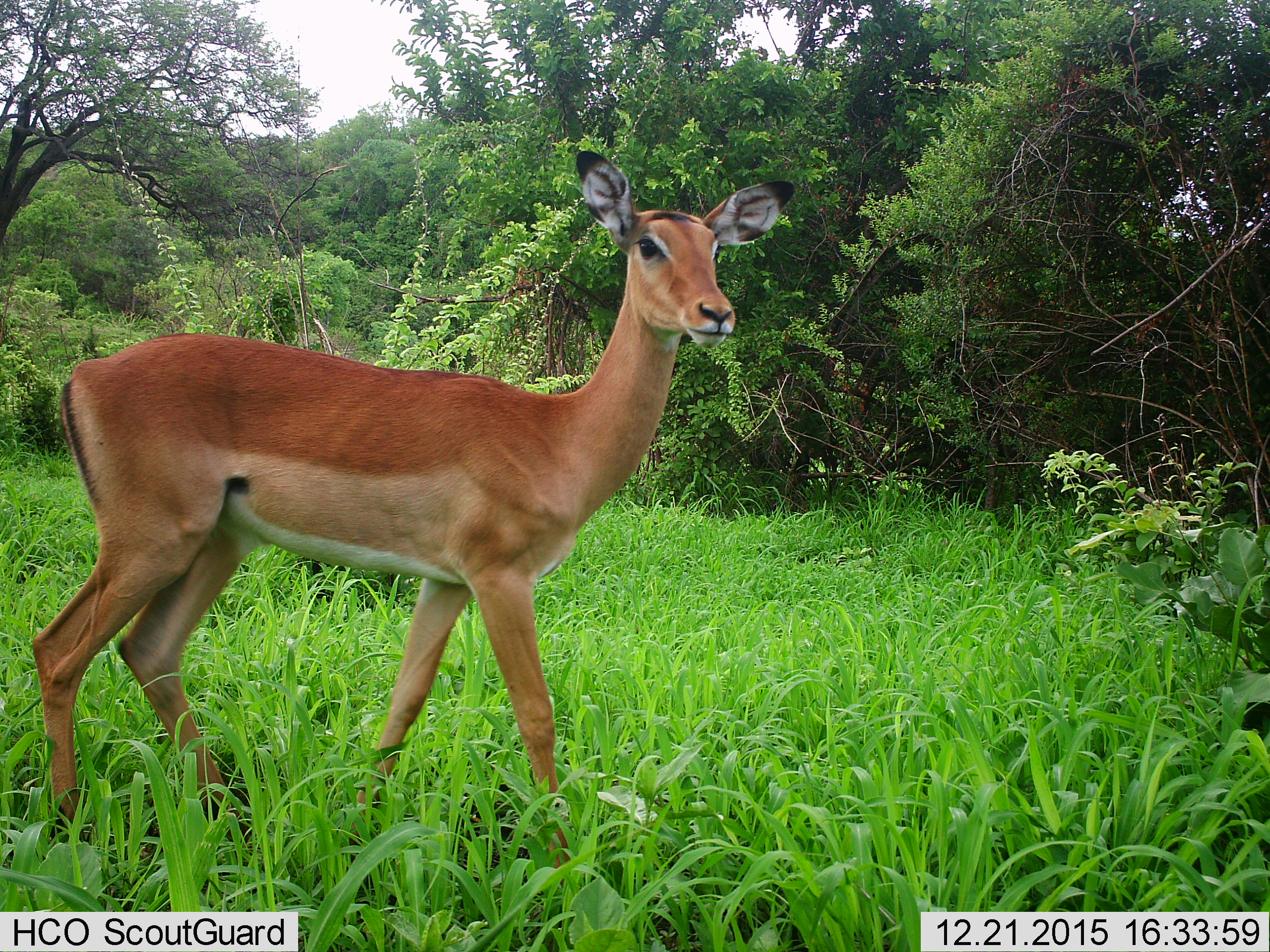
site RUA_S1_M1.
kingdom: Animalia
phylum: Chordata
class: Mammalia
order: Artiodactyla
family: Bovidae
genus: Aepyceros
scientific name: Aepyceros melampus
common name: impala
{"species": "impala (Aepyceros melampus)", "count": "1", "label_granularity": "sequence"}